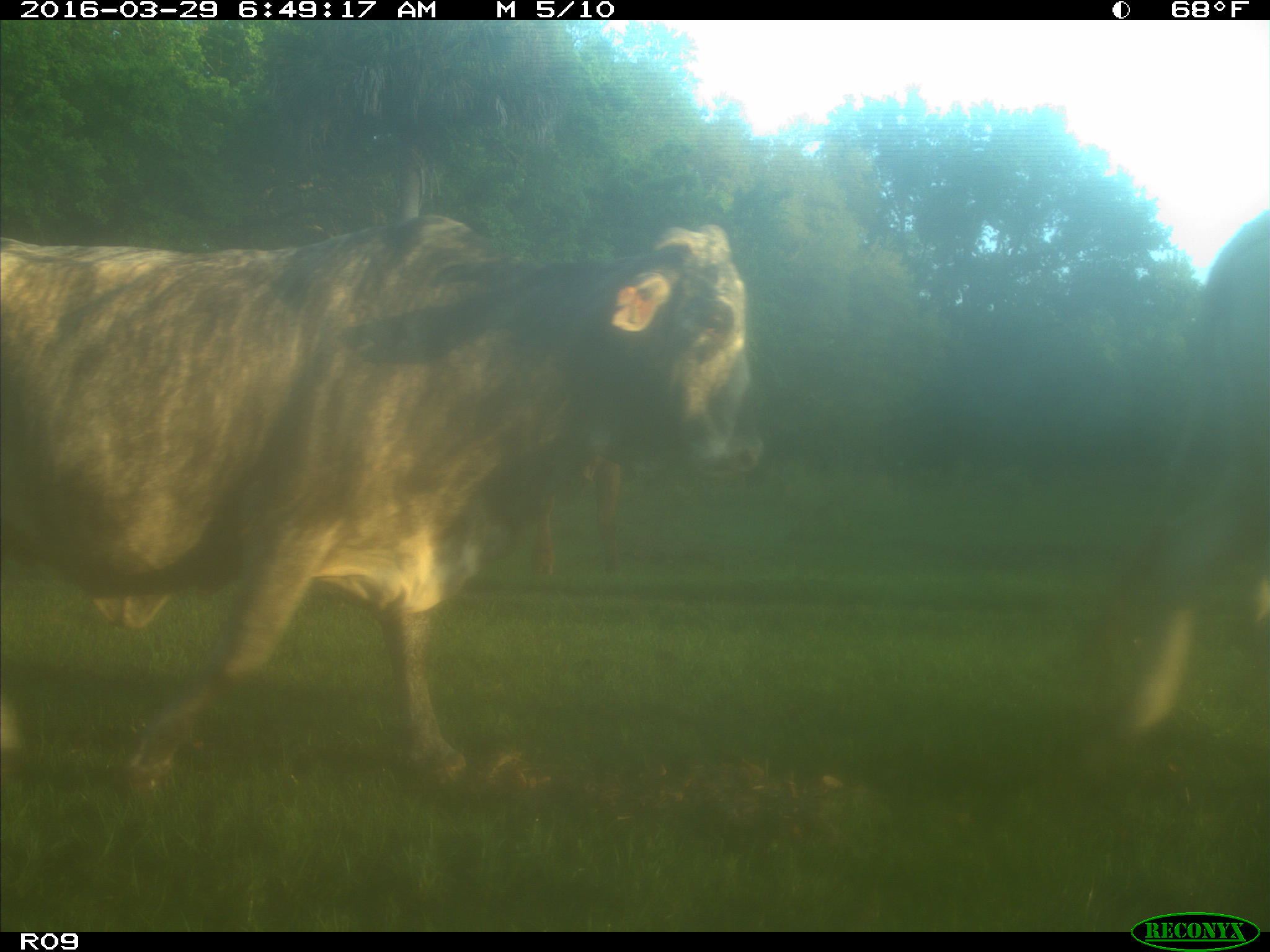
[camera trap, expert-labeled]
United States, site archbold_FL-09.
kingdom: Animalia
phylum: Chordata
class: Mammalia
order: Artiodactyla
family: Bovidae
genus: Bos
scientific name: Bos taurus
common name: domestic cow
Bos taurus (domestic cow).